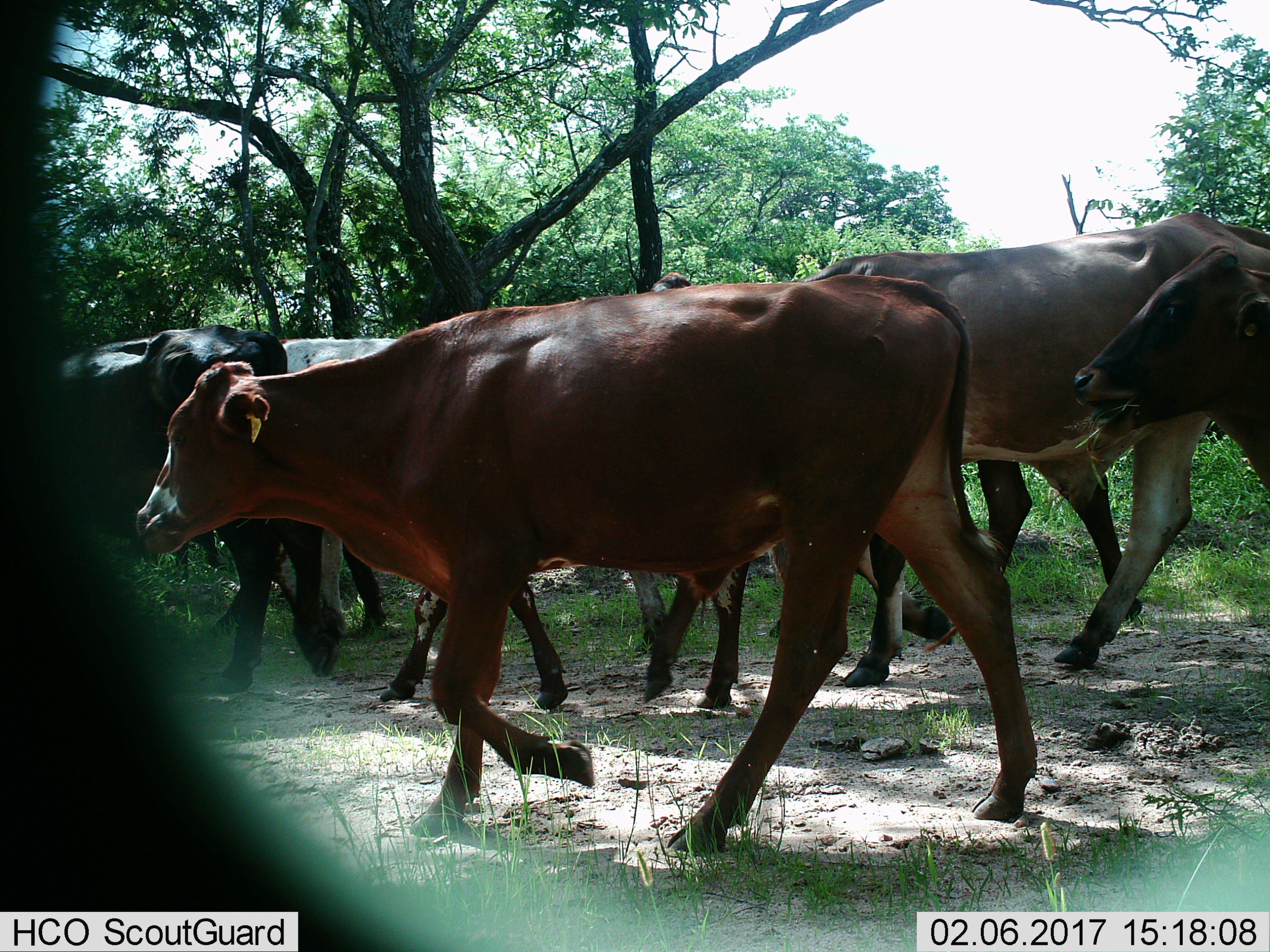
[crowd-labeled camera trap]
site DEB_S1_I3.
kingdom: Animalia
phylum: Chordata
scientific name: Vertebrata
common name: domestic animal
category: domesticanimal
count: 7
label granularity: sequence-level